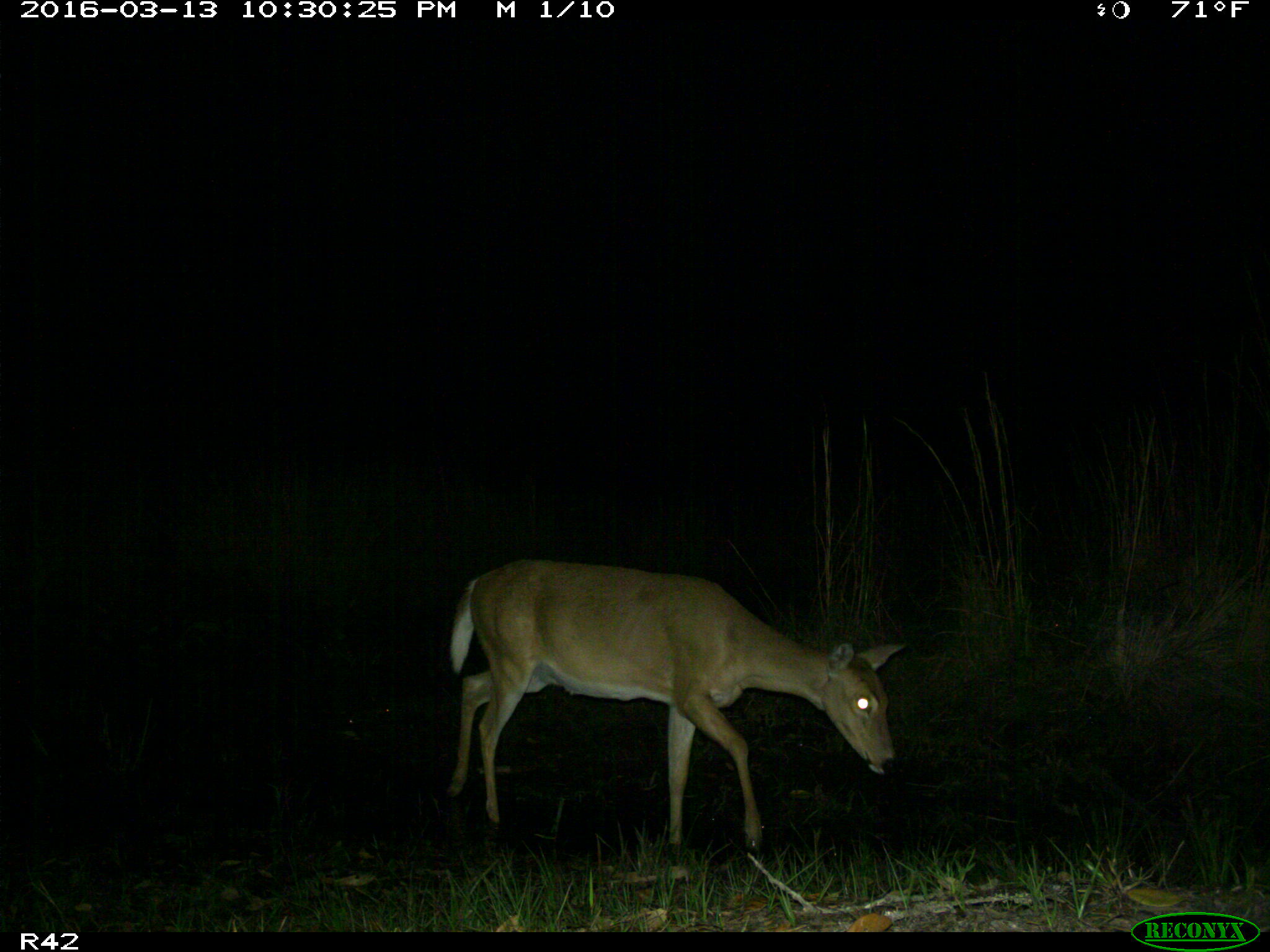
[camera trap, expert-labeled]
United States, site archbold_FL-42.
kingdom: Animalia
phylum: Chordata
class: Mammalia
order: Artiodactyla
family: Cervidae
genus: Odocoileus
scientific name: Odocoileus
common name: deer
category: unidentified deer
Unidentified deer (deer) (Odocoileus).